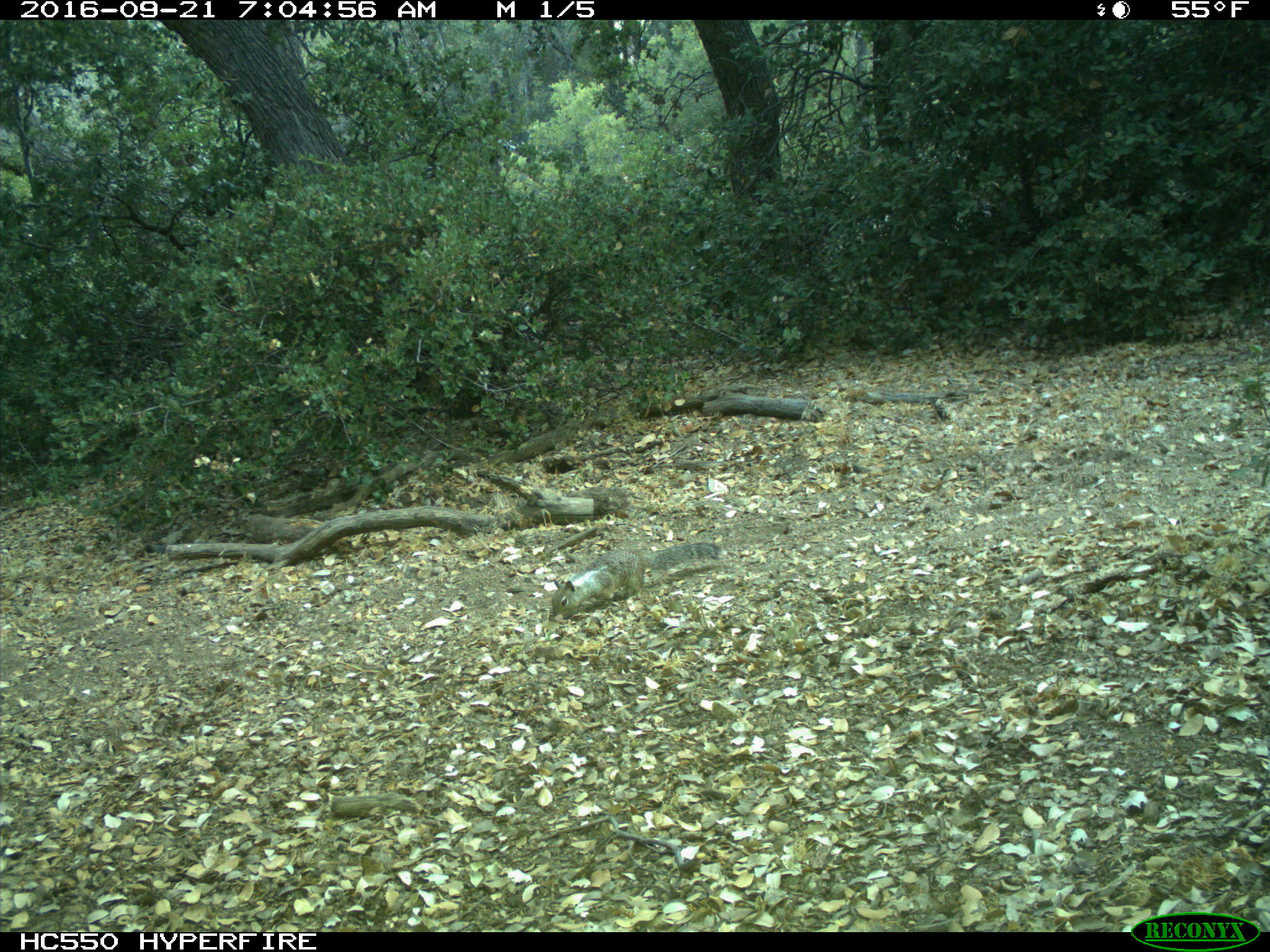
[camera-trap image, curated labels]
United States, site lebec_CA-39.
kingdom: Animalia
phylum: Chordata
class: Mammalia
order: Rodentia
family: Sciuridae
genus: Otospermophilus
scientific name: Otospermophilus beecheyi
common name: california ground squirrel